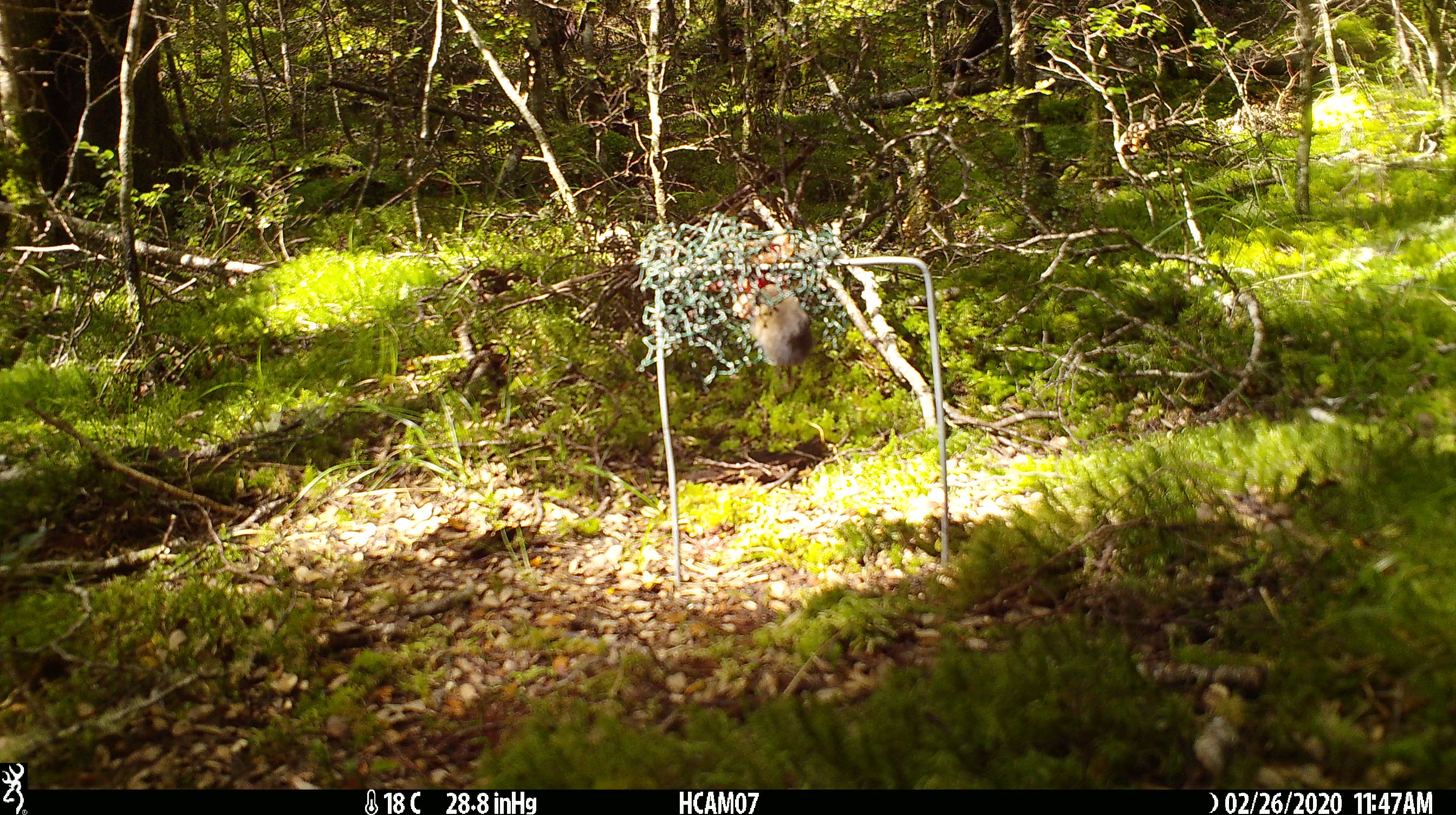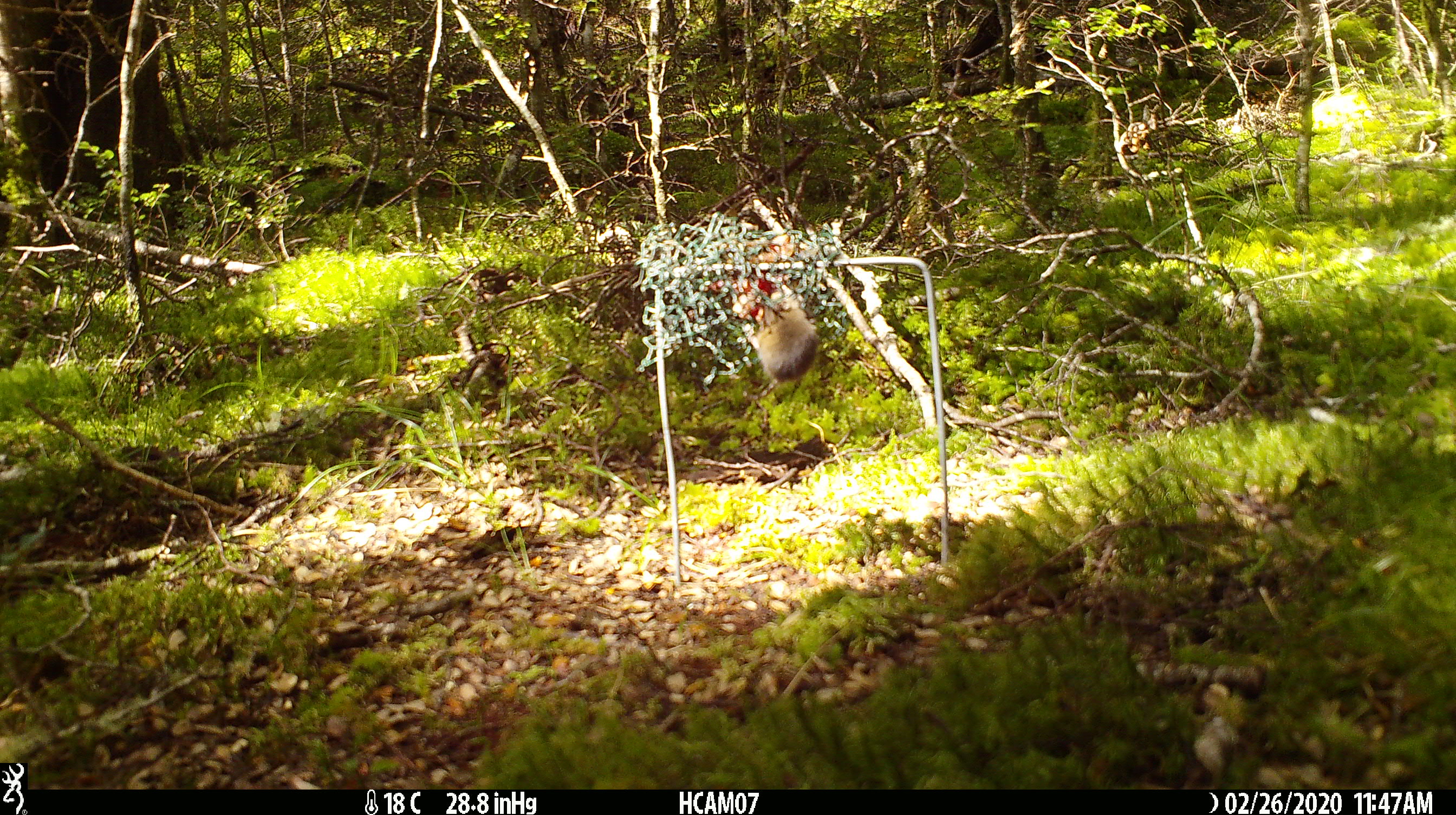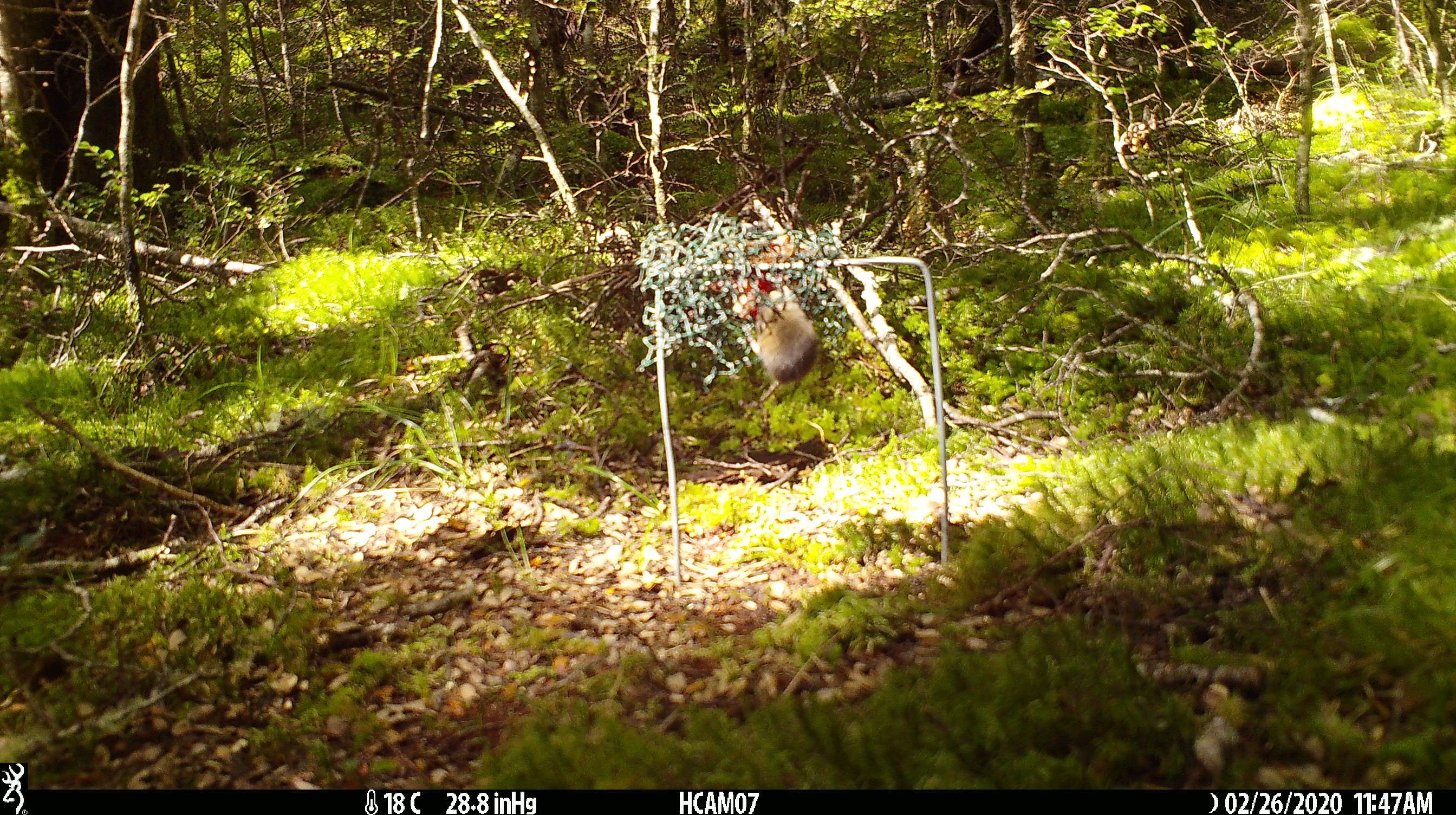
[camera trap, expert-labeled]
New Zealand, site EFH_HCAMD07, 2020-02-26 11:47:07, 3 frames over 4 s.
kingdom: Animalia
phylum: Chordata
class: Mammalia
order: Rodentia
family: Muridae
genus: Mus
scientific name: Mus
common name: mouse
Mouse (Mus).